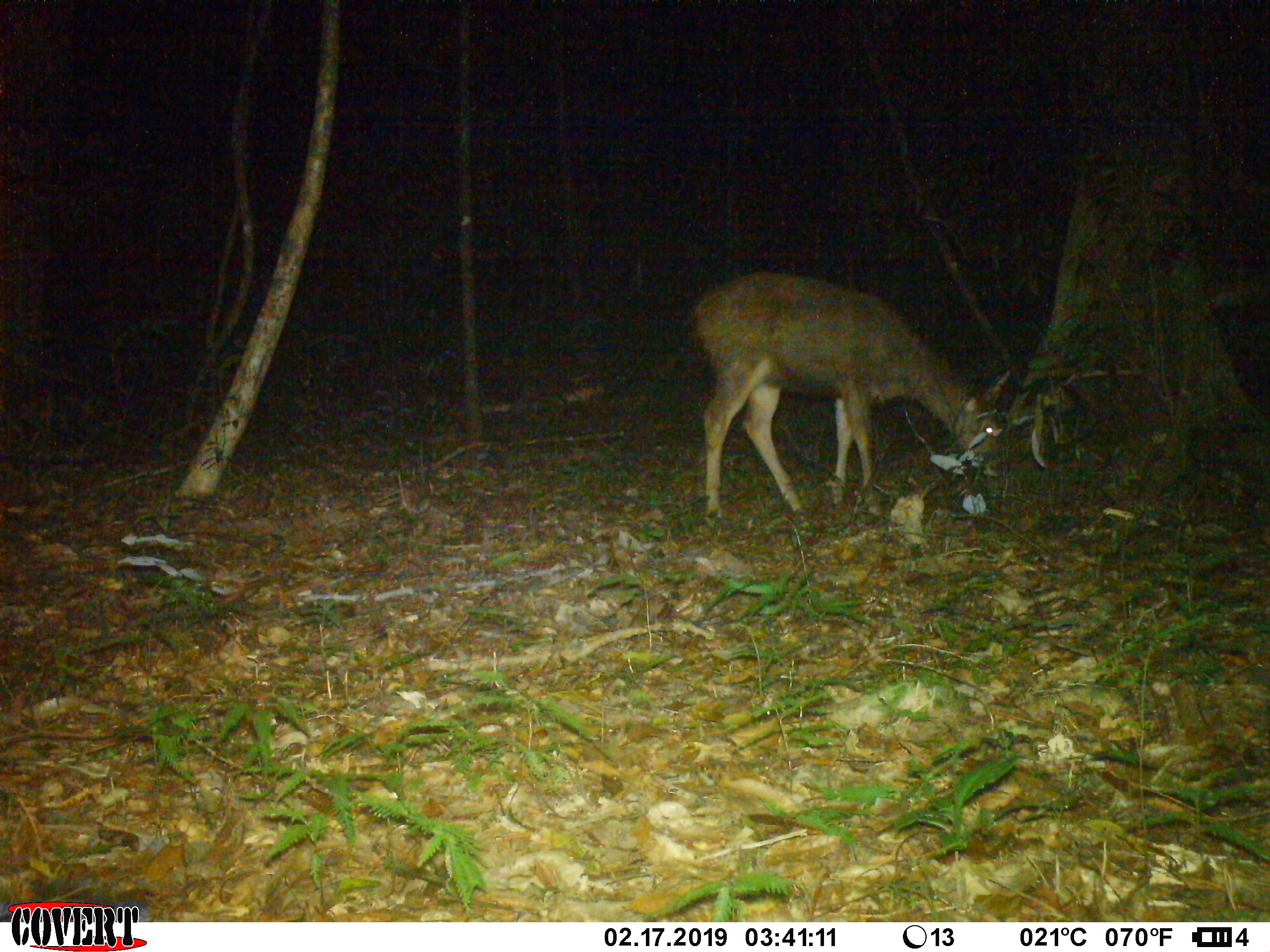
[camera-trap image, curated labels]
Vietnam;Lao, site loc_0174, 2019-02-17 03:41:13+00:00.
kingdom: Animalia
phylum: Chordata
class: Mammalia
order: Artiodactyla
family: Cervidae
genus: Rusa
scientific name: Rusa unicolor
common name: sambar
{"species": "sambar (Rusa unicolor)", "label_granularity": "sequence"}